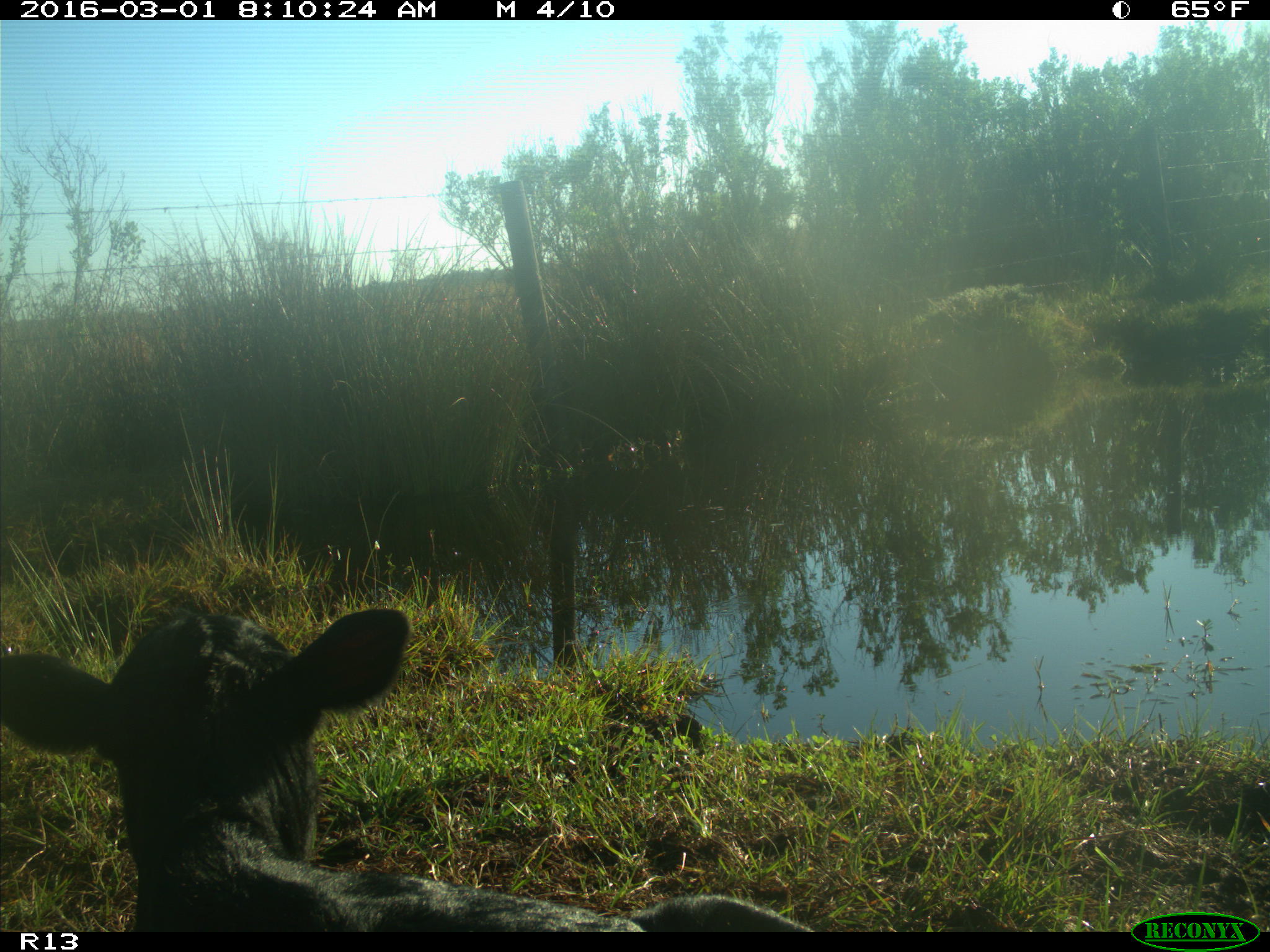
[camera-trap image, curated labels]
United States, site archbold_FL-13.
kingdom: Animalia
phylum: Chordata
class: Mammalia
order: Artiodactyla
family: Bovidae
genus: Bos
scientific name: Bos taurus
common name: domestic cow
Bos taurus (domestic cow).